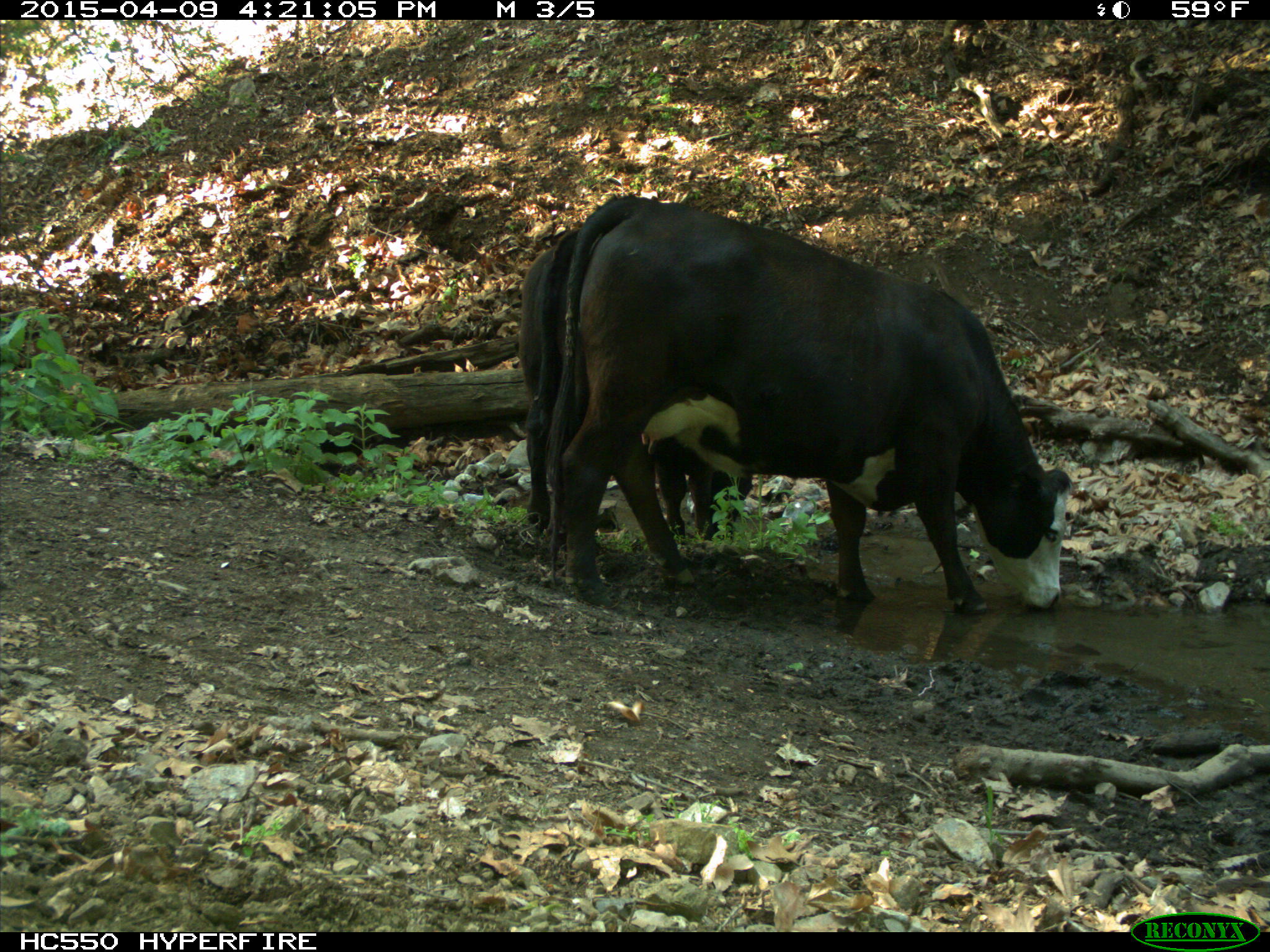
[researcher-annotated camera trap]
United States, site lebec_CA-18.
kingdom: Animalia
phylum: Chordata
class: Mammalia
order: Artiodactyla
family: Bovidae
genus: Bos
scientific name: Bos taurus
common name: domestic cow